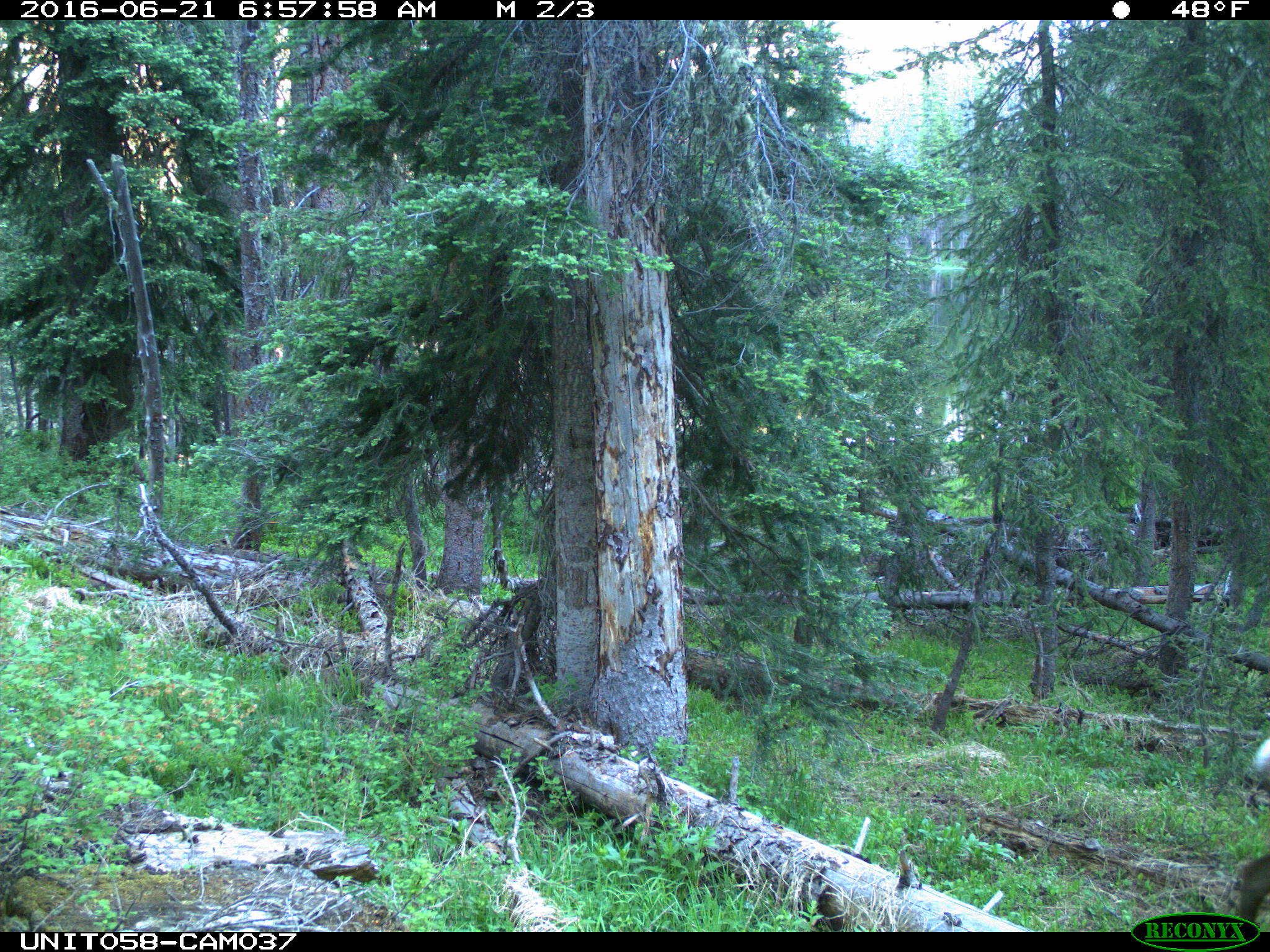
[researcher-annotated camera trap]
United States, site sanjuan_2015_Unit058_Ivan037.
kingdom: Animalia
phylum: Chordata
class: Mammalia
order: Artiodactyla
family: Cervidae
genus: Cervus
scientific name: Cervus elaphus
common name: red deer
Cervus elaphus (red deer).